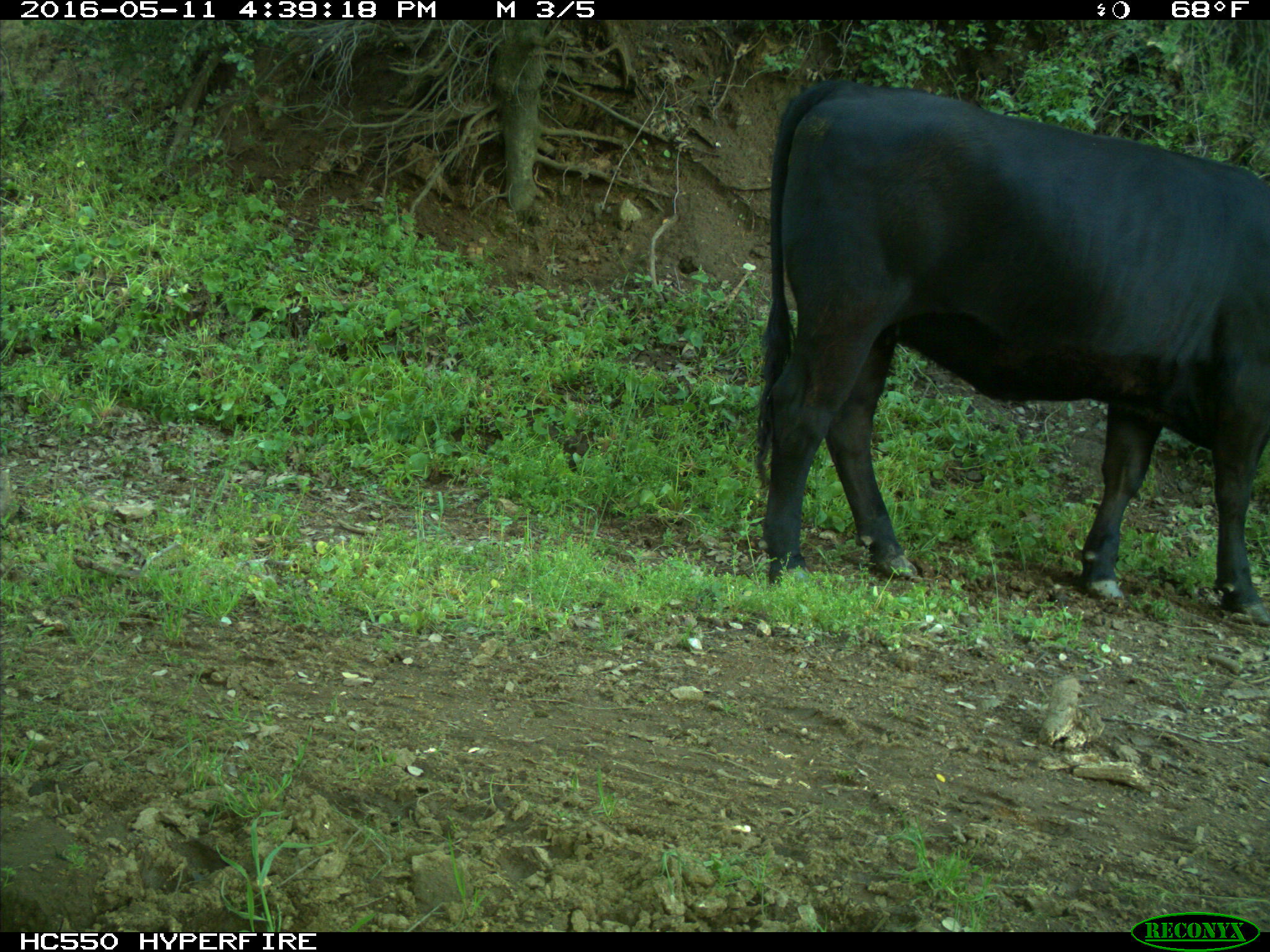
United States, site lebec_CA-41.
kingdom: Animalia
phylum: Chordata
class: Mammalia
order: Artiodactyla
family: Bovidae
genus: Bos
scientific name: Bos taurus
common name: domestic cow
Bos taurus (domestic cow).